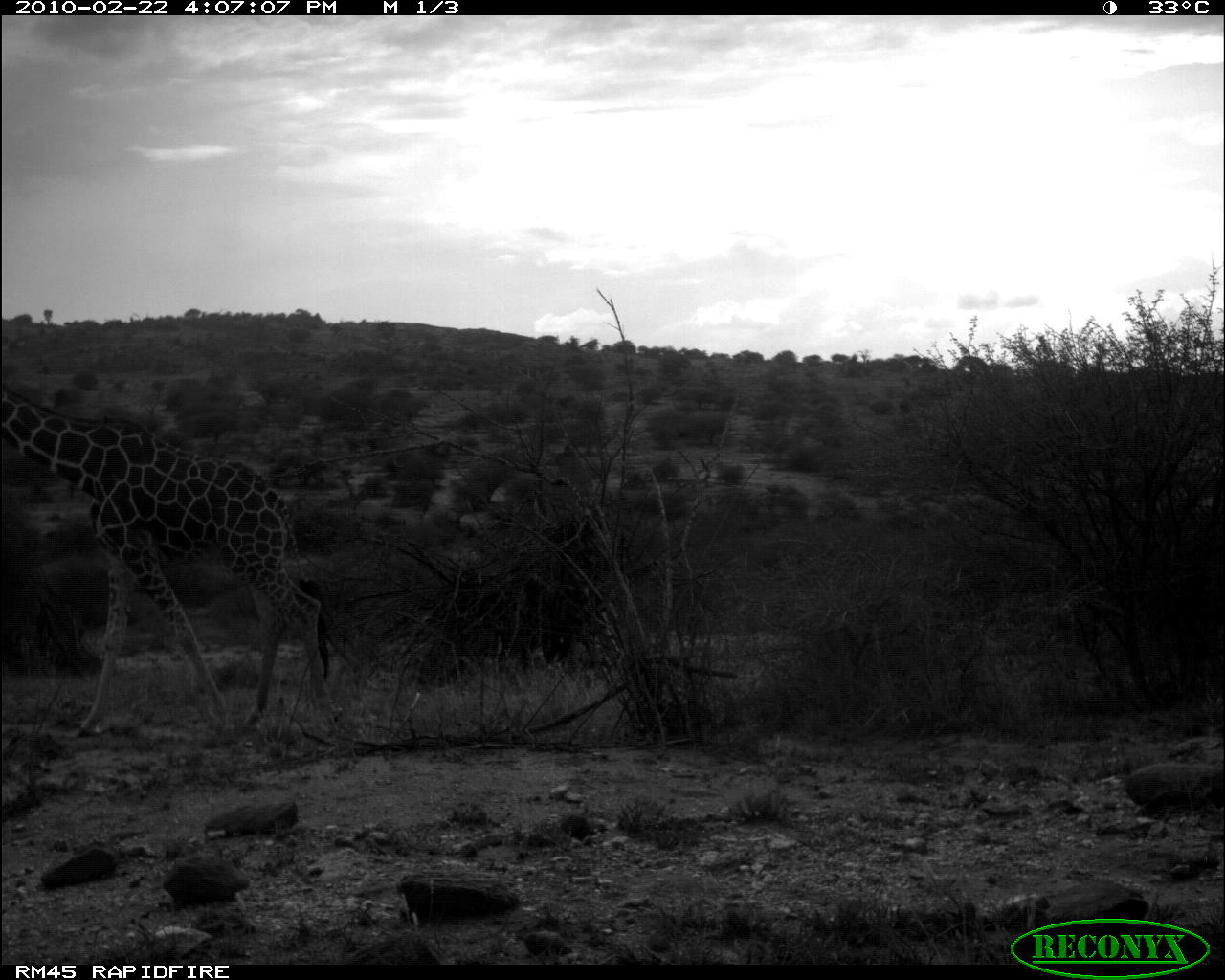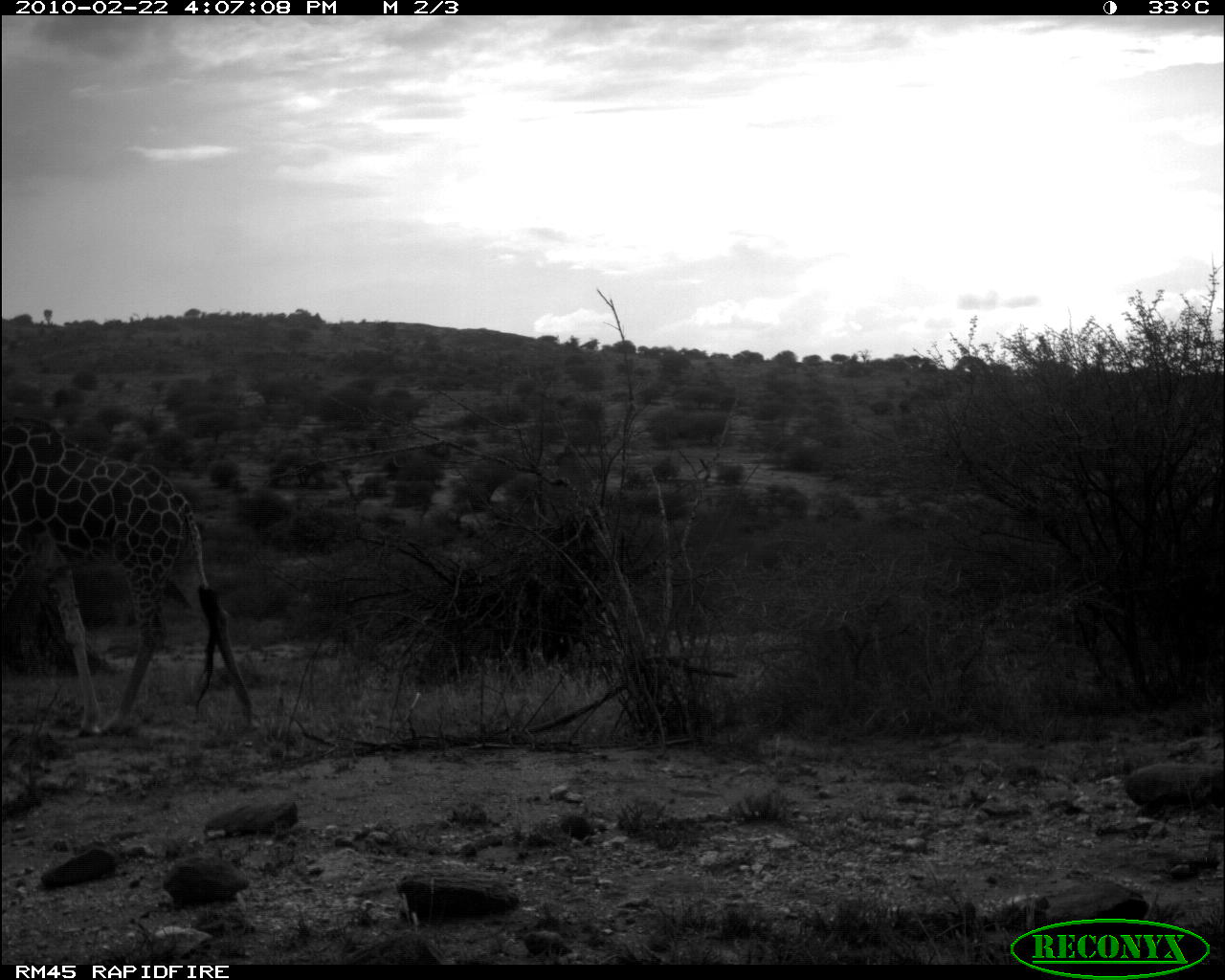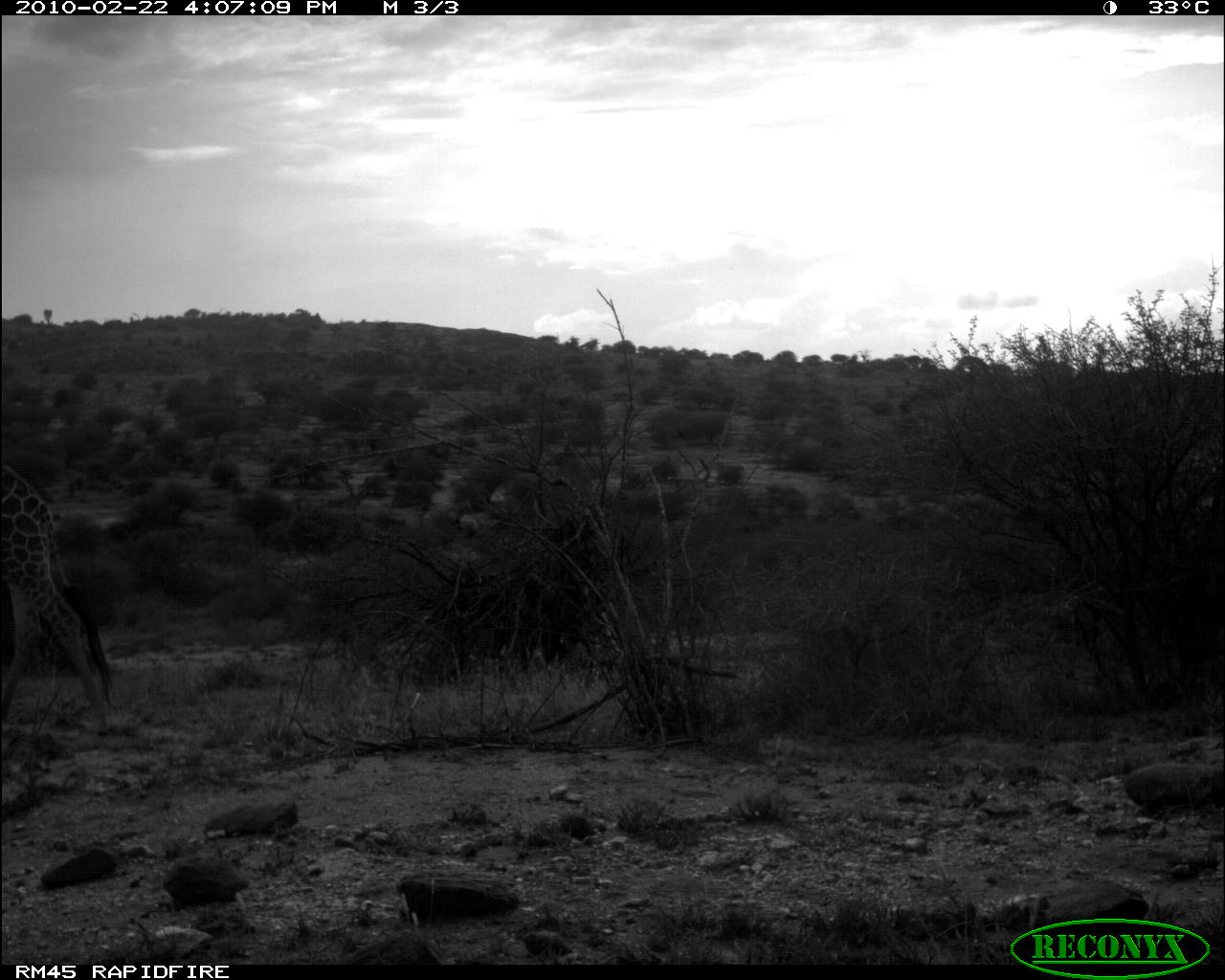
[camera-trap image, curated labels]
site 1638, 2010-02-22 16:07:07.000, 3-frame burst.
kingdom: Animalia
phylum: Chordata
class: Mammalia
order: Artiodactyla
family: Giraffidae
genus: Giraffa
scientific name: Giraffa camelopardalis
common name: giraffe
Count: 2.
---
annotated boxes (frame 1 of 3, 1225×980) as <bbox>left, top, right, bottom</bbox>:
giraffa camelopardalis: <bbox>1, 381, 345, 738</bbox>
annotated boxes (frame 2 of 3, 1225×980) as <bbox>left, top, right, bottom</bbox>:
giraffa camelopardalis: <bbox>0, 405, 257, 737</bbox>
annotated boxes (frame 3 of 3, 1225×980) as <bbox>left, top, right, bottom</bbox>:
giraffa camelopardalis: <bbox>0, 458, 124, 737</bbox>